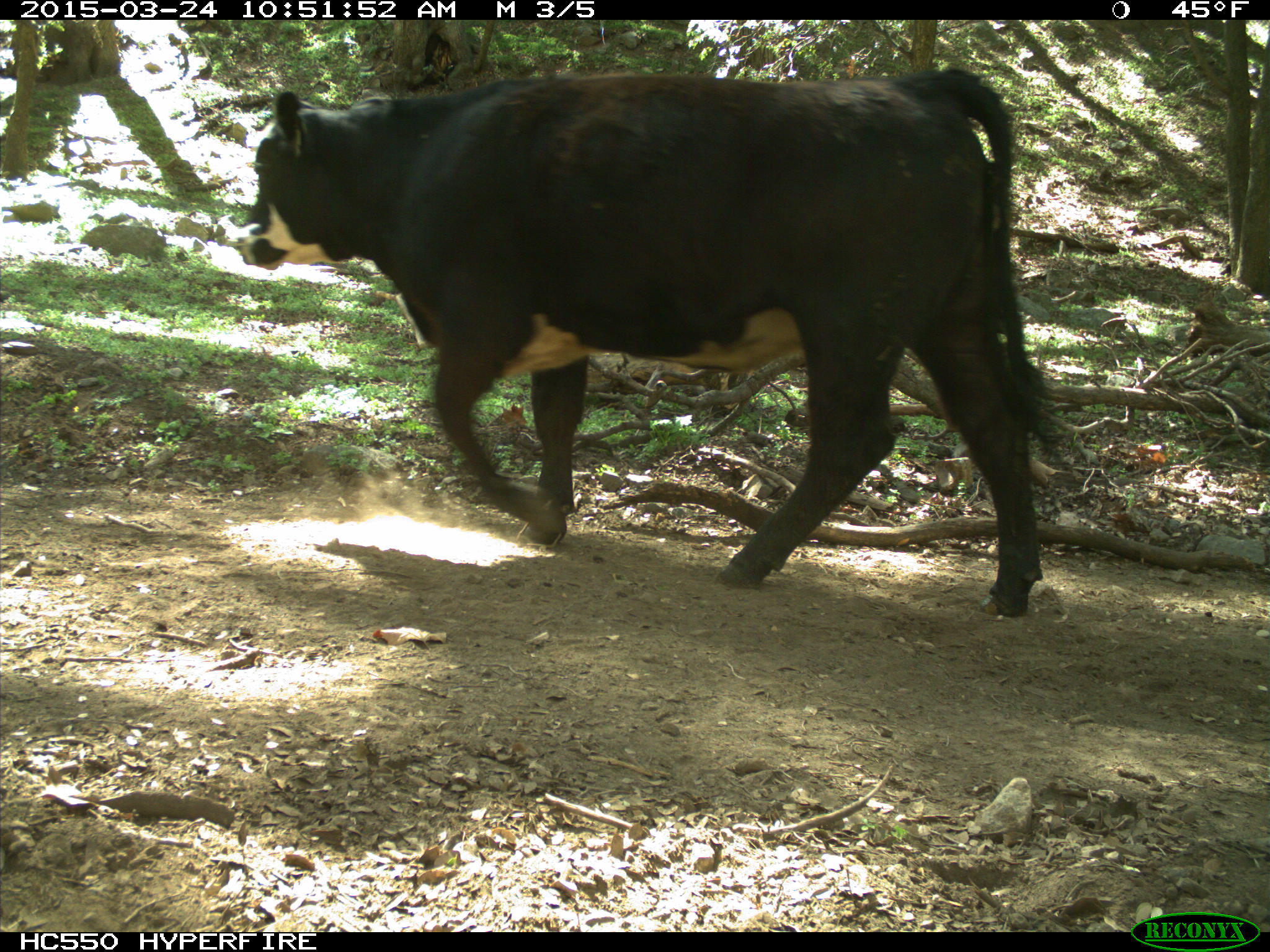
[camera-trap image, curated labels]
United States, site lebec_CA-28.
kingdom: Animalia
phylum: Chordata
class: Mammalia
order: Artiodactyla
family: Bovidae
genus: Bos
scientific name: Bos taurus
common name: domestic cow